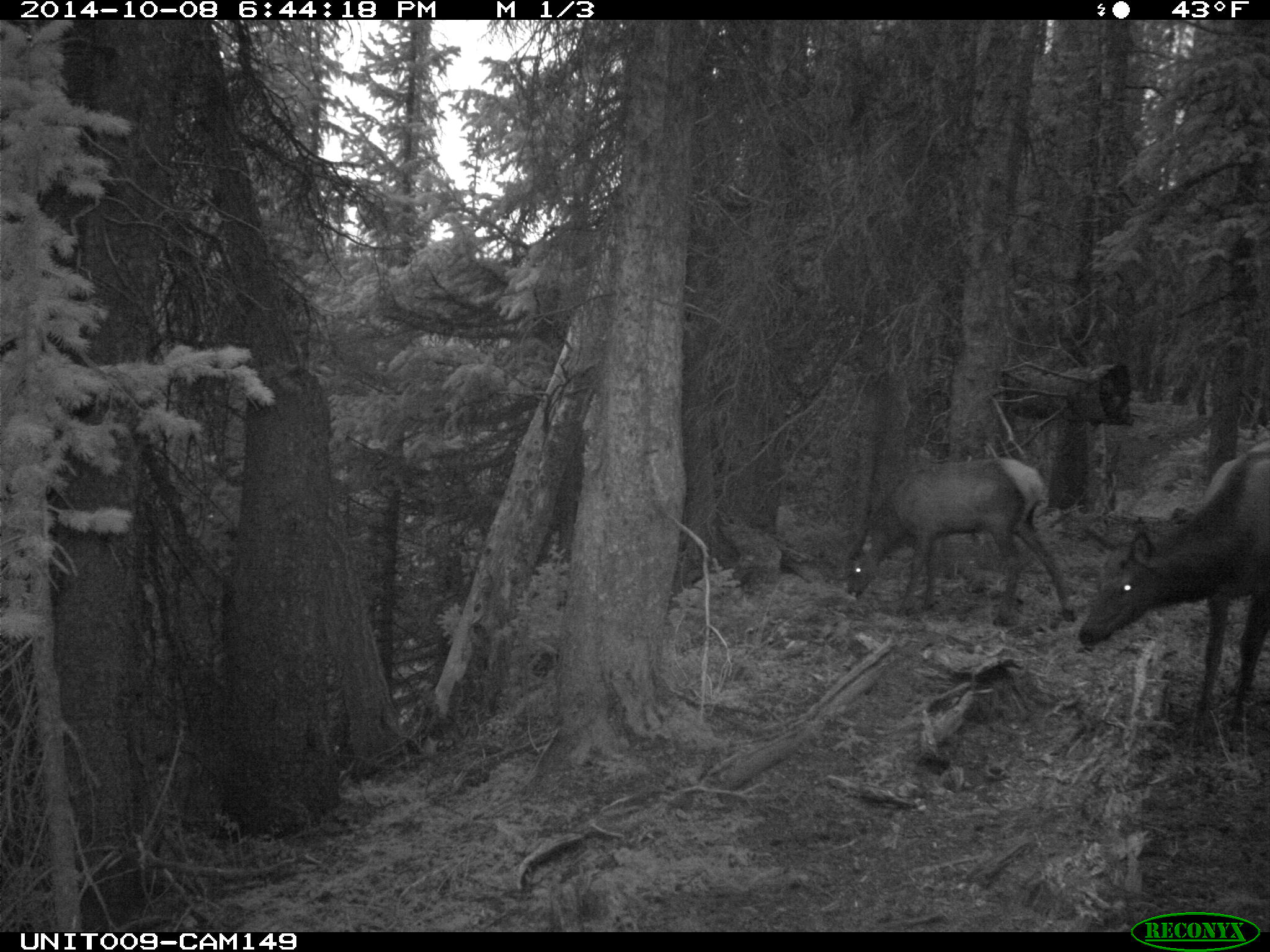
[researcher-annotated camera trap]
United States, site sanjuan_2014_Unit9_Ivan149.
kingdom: Animalia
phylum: Chordata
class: Mammalia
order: Artiodactyla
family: Cervidae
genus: Cervus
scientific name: Cervus elaphus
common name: red deer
Cervus elaphus (red deer).